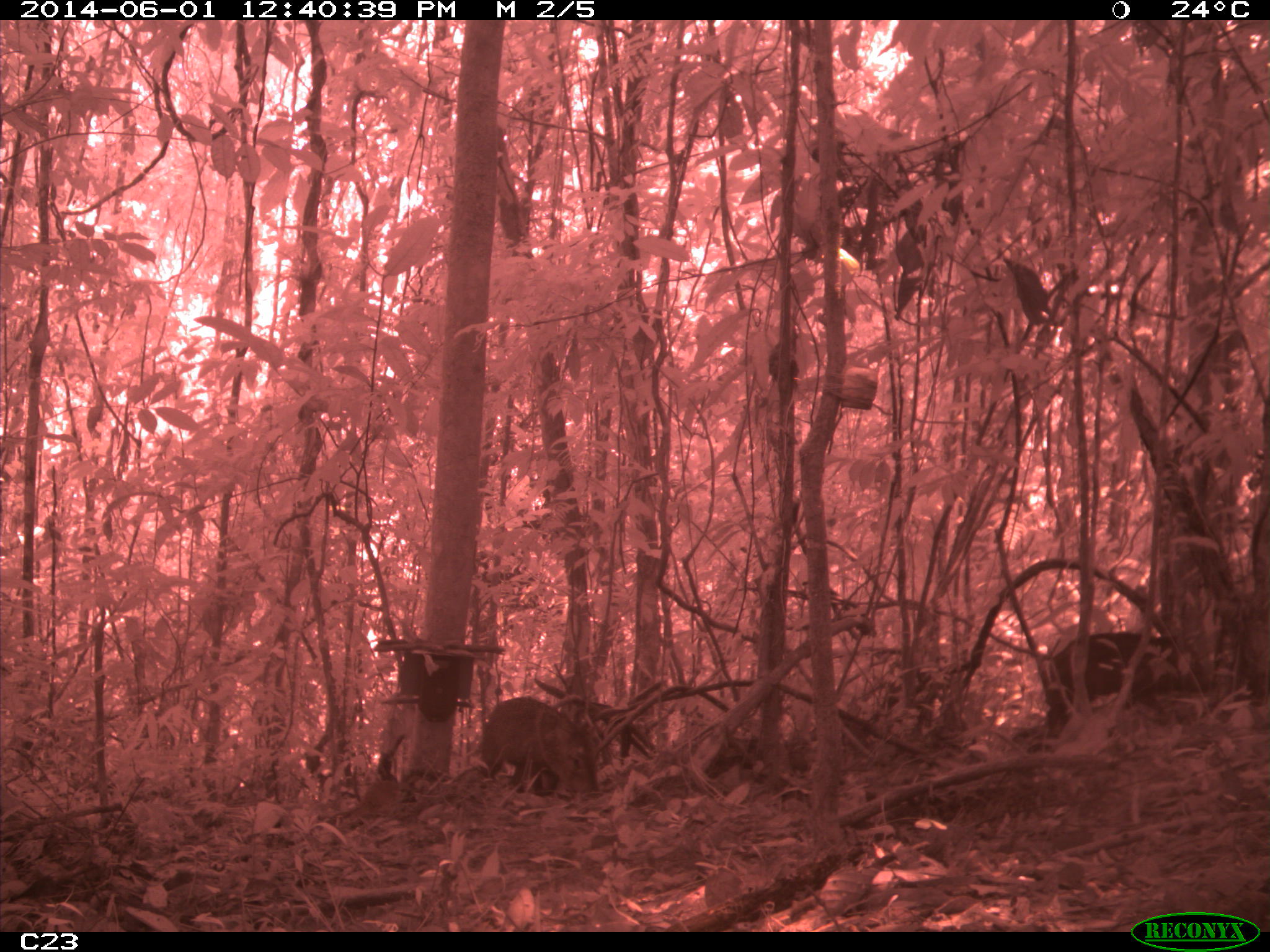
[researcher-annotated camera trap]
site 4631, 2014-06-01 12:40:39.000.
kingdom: Animalia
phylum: Chordata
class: Mammalia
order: Artiodactyla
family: Tayassuidae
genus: Pecari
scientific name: Pecari tajacu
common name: collared peccary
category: tayassu tajacu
Tayassu tajacu (collared peccary) (Pecari tajacu), count 2, age adult.